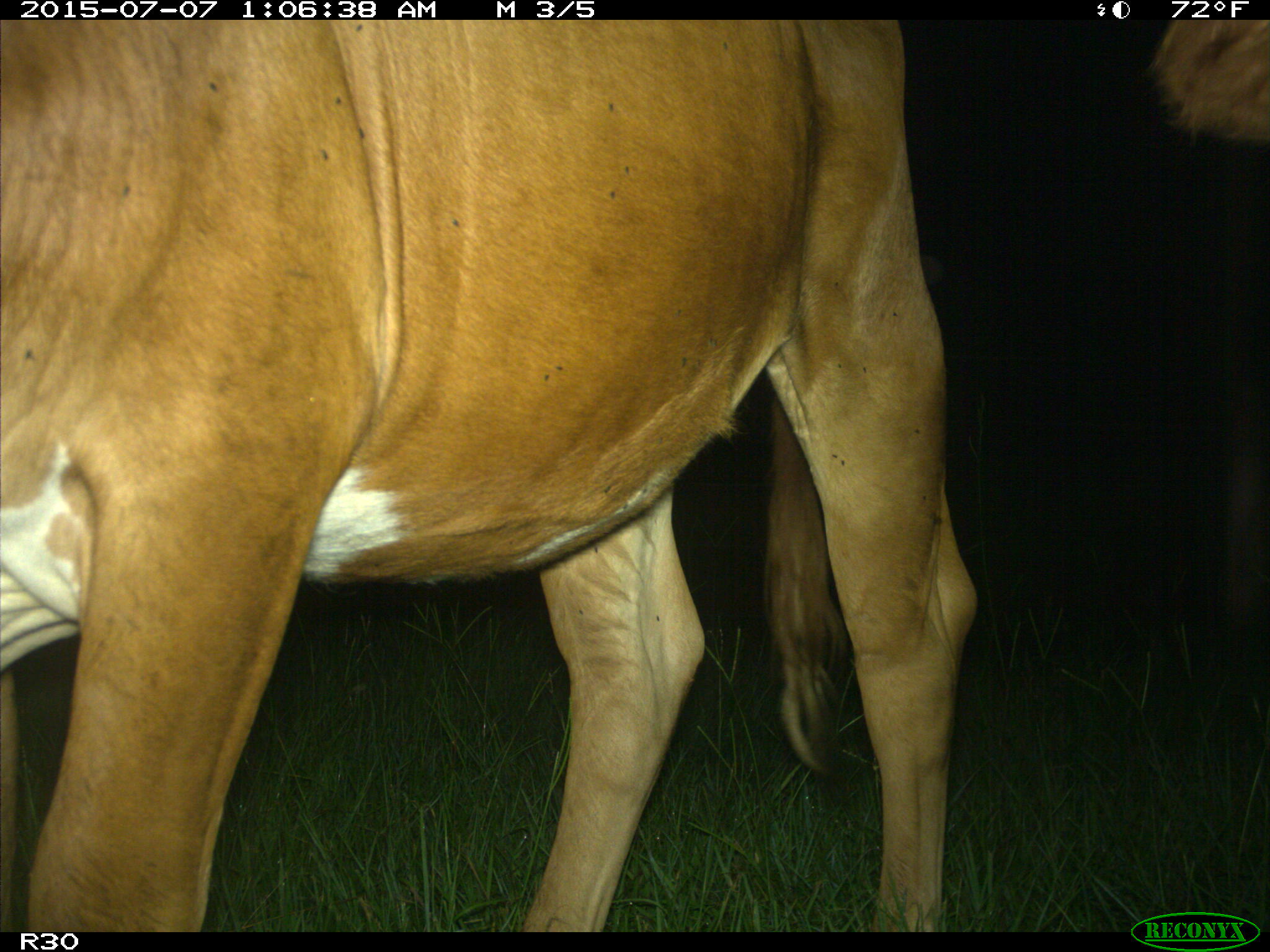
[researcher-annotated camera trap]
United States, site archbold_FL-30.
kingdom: Animalia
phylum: Chordata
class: Mammalia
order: Artiodactyla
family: Bovidae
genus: Bos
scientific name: Bos taurus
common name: domestic cow